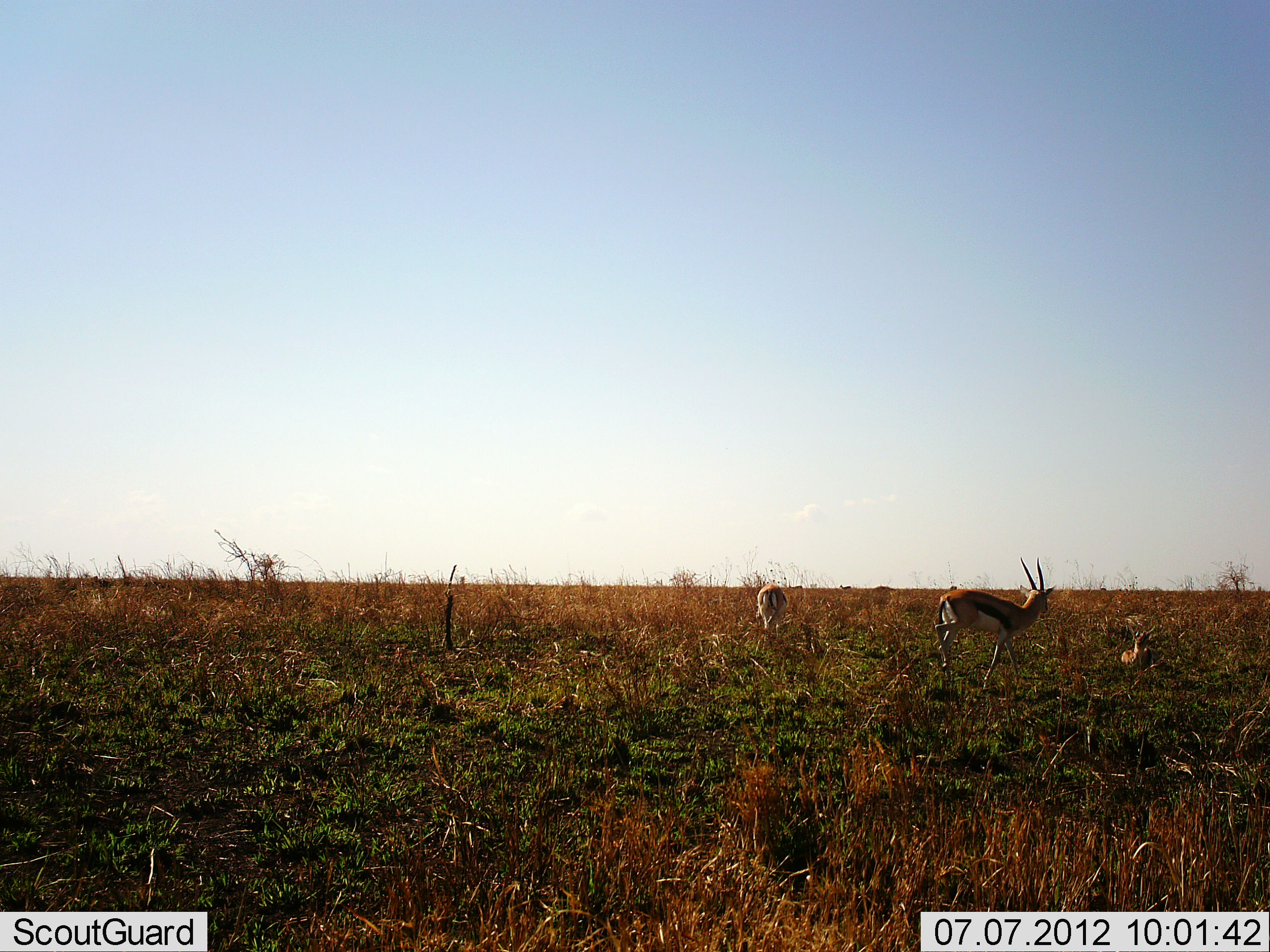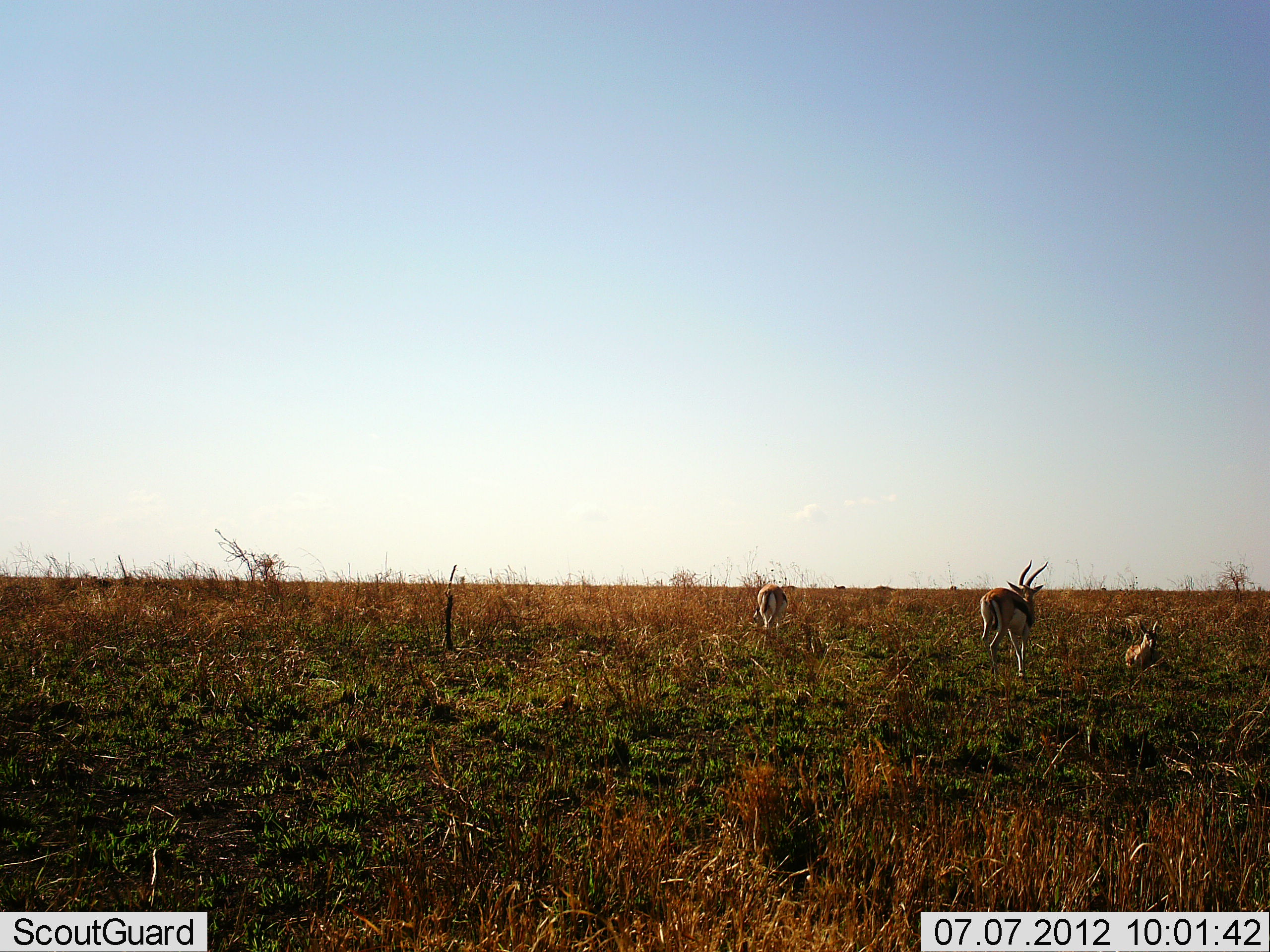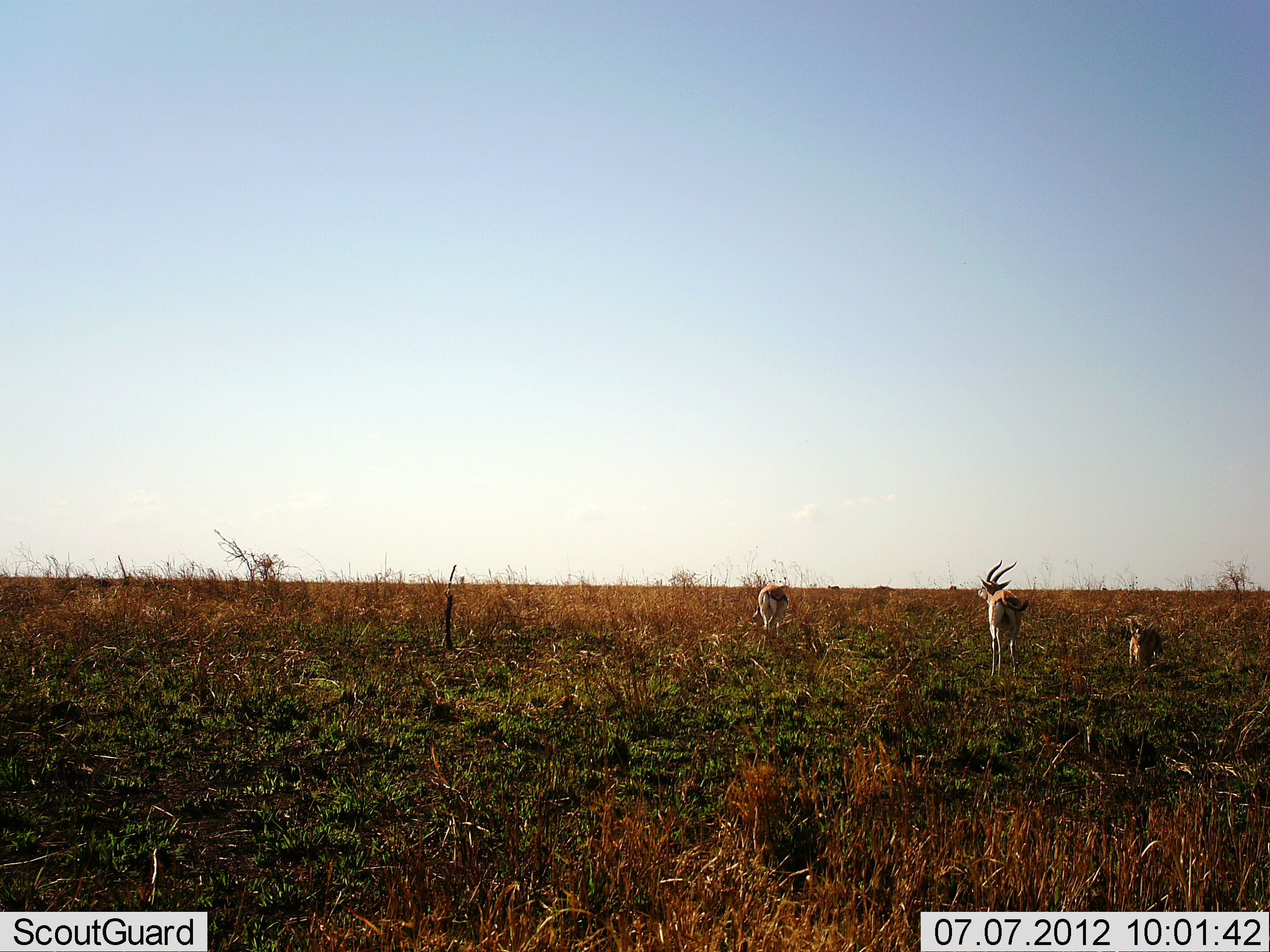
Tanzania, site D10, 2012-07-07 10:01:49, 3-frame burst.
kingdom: Animalia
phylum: Chordata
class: Mammalia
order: Artiodactyla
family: Bovidae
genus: Eudorcas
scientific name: Eudorcas thomsonii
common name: thomson's gazelle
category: gazellethomsons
Gazellethomsons (thomson's gazelle) (Eudorcas thomsonii), count 3. Behavior (volunteer vote fractions): standing 80%, resting 90%, moving 30%, interacting 0%. Young present (vote fraction): 30%. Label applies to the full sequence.